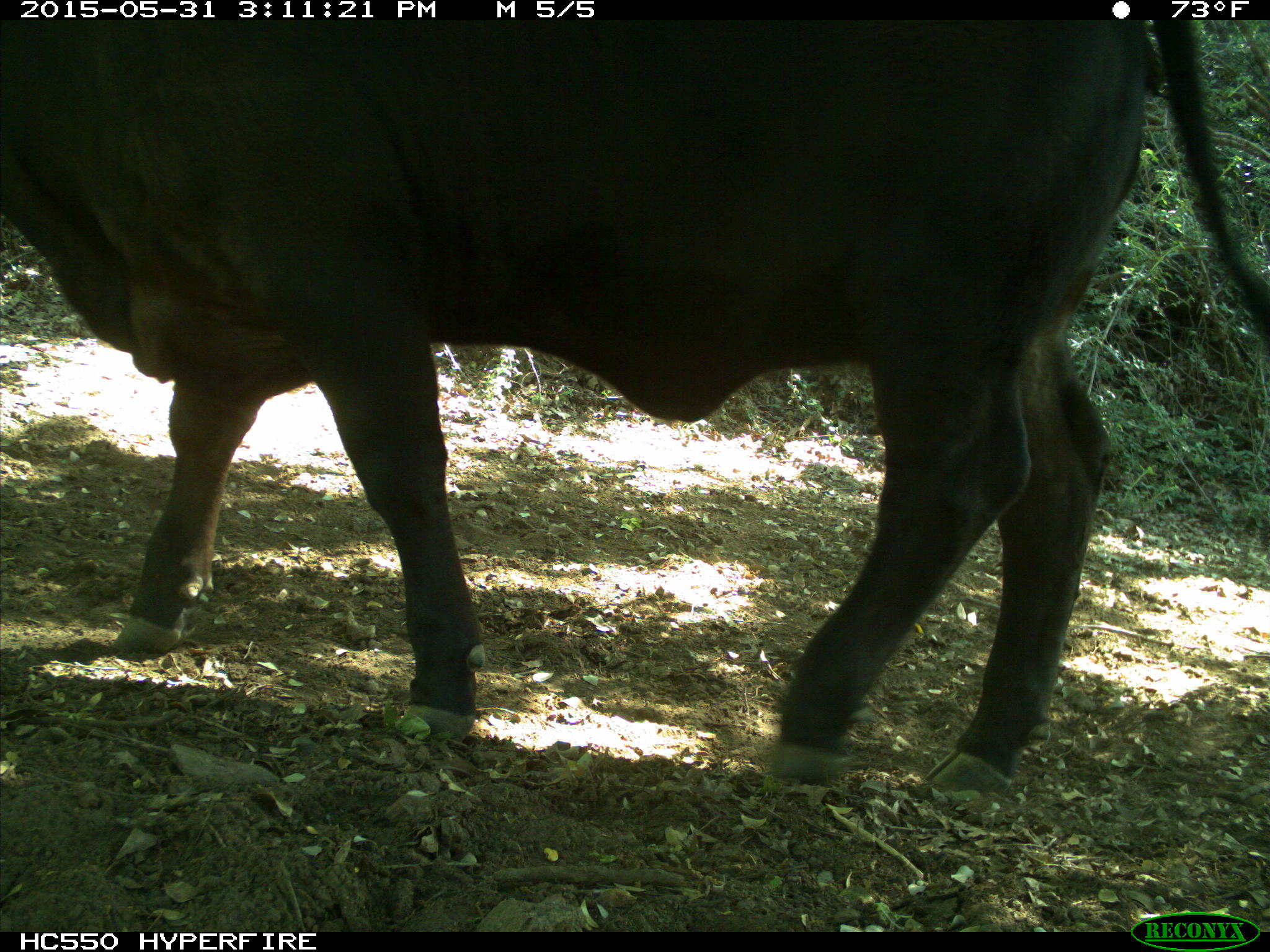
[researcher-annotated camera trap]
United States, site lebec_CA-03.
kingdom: Animalia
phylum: Chordata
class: Mammalia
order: Artiodactyla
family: Bovidae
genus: Bos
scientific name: Bos taurus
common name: domestic cow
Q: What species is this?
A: Bos taurus (domestic cow).